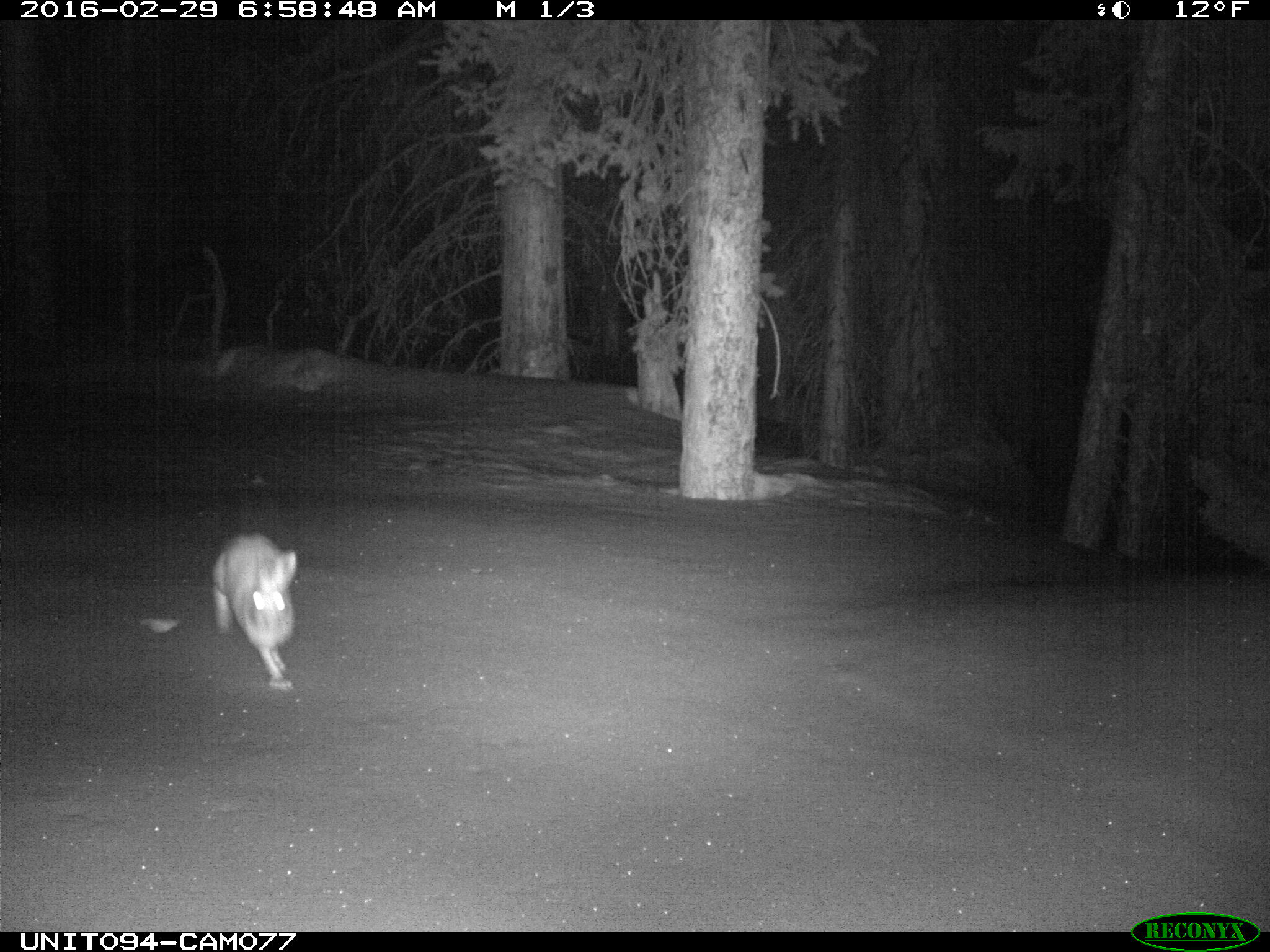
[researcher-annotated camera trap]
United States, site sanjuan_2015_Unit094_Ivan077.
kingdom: Animalia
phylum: Chordata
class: Mammalia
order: Lagomorpha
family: Leporidae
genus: Lepus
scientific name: Lepus americanus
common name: snowshoe hare